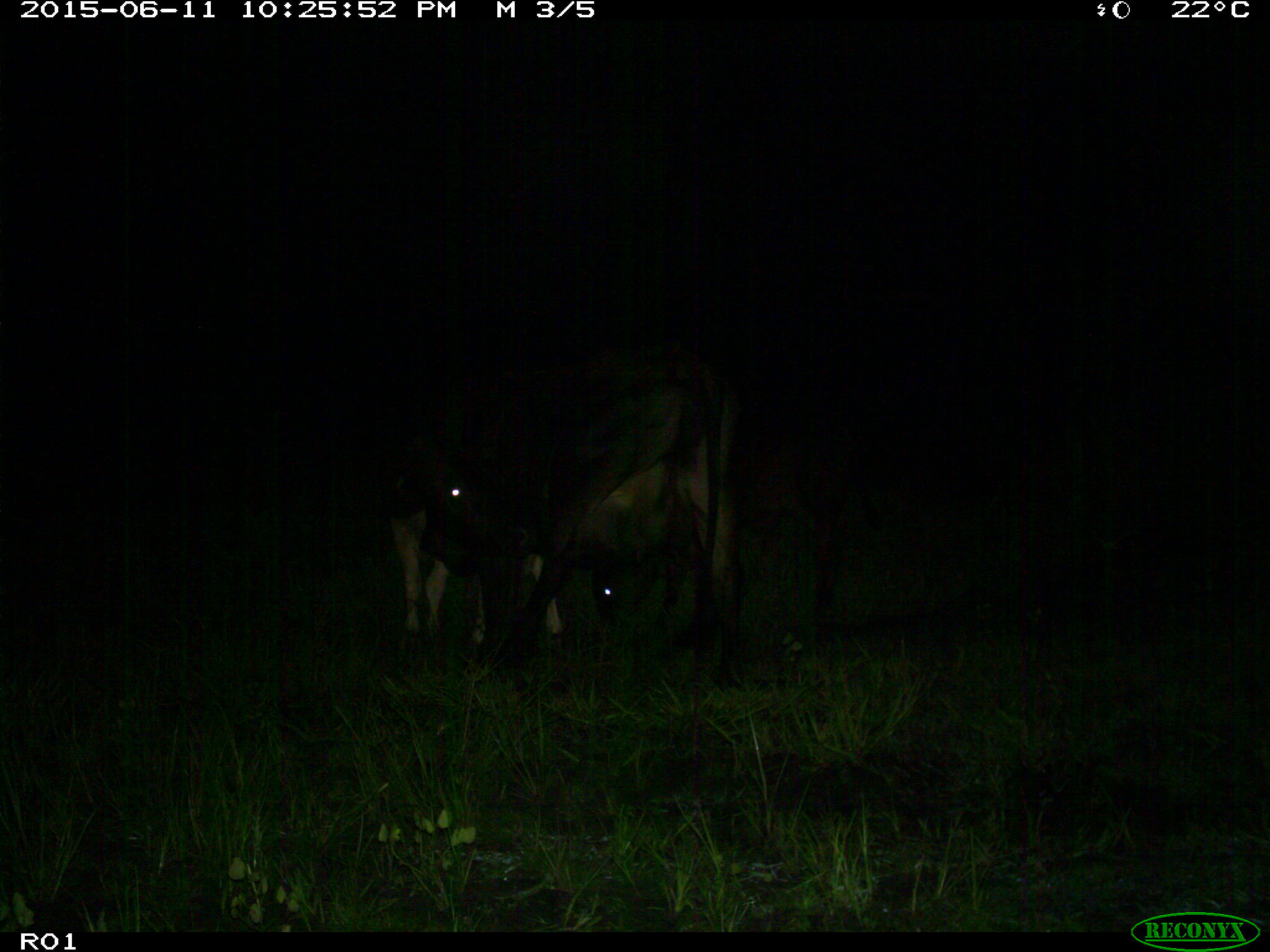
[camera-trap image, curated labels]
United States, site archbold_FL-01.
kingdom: Animalia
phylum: Chordata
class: Mammalia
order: Artiodactyla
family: Bovidae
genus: Bos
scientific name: Bos taurus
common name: domestic cow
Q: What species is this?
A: Bos taurus (domestic cow).